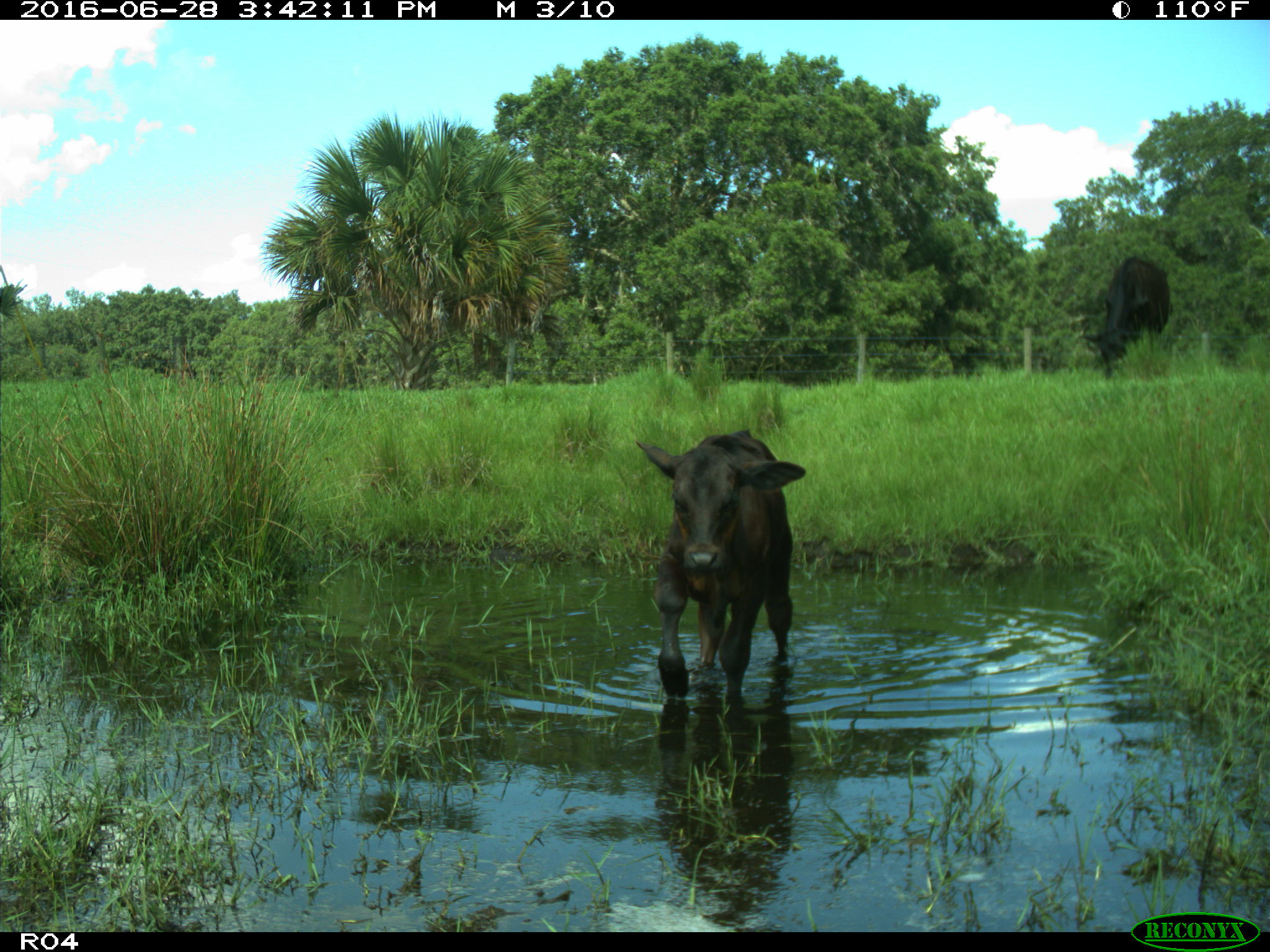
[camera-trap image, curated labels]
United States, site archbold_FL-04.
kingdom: Animalia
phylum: Chordata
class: Mammalia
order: Artiodactyla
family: Bovidae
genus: Bos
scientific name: Bos taurus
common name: domestic cow